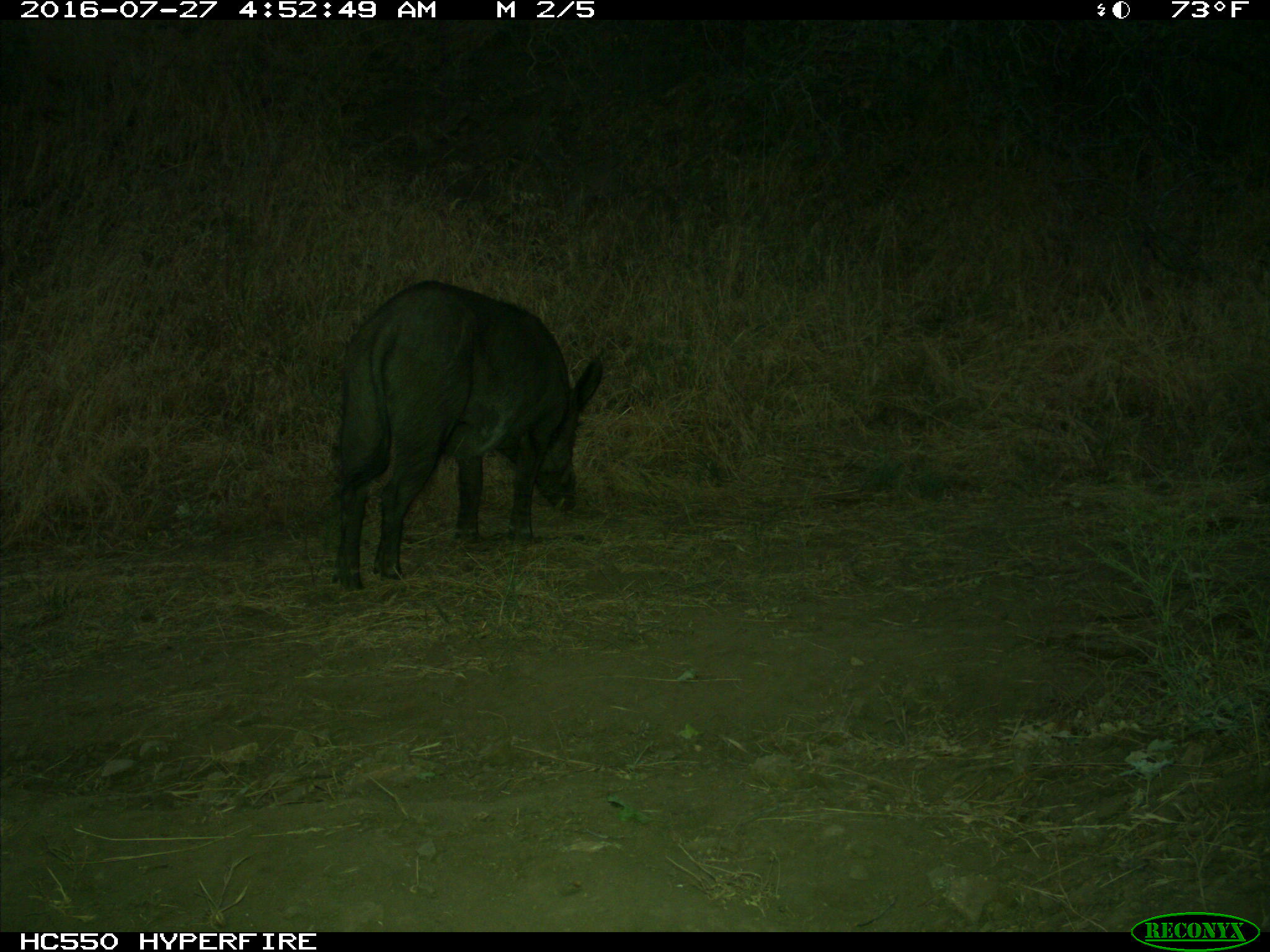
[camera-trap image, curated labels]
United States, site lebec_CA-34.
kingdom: Animalia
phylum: Chordata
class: Mammalia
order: Artiodactyla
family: Suidae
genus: Sus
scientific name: Sus scrofa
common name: wild boar